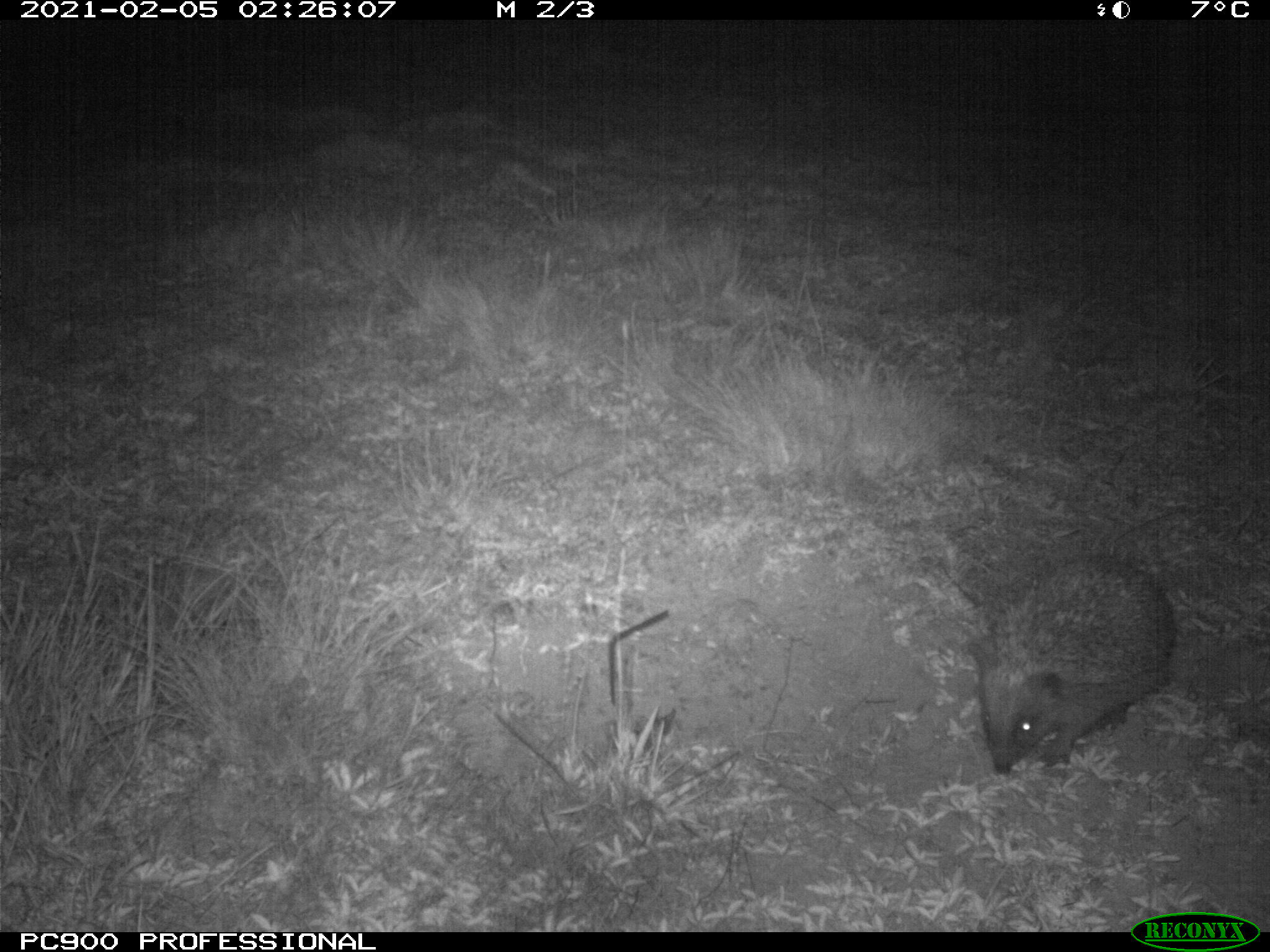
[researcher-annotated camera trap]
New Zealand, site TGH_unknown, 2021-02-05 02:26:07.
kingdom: Animalia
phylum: Chordata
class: Mammalia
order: Eulipotyphla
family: Erinaceidae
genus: Erinaceus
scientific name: Erinaceus europaeus europaeus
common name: european hedgehog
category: hedgehog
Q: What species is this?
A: Hedgehog (european hedgehog) (Erinaceus europaeus europaeus).